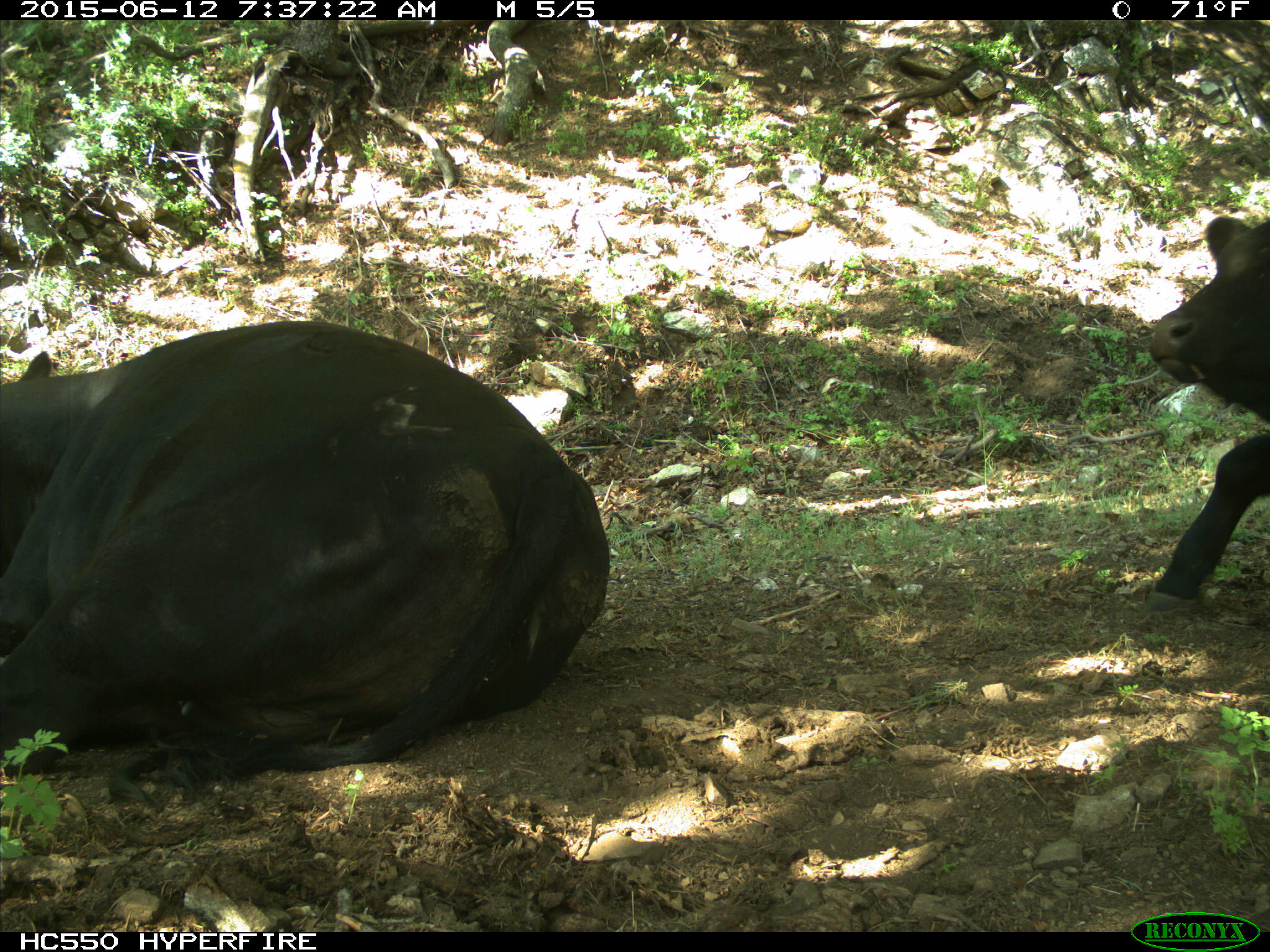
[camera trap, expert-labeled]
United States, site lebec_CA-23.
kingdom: Animalia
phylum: Chordata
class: Mammalia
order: Artiodactyla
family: Bovidae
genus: Bos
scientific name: Bos taurus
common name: domestic cow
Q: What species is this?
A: Bos taurus (domestic cow).